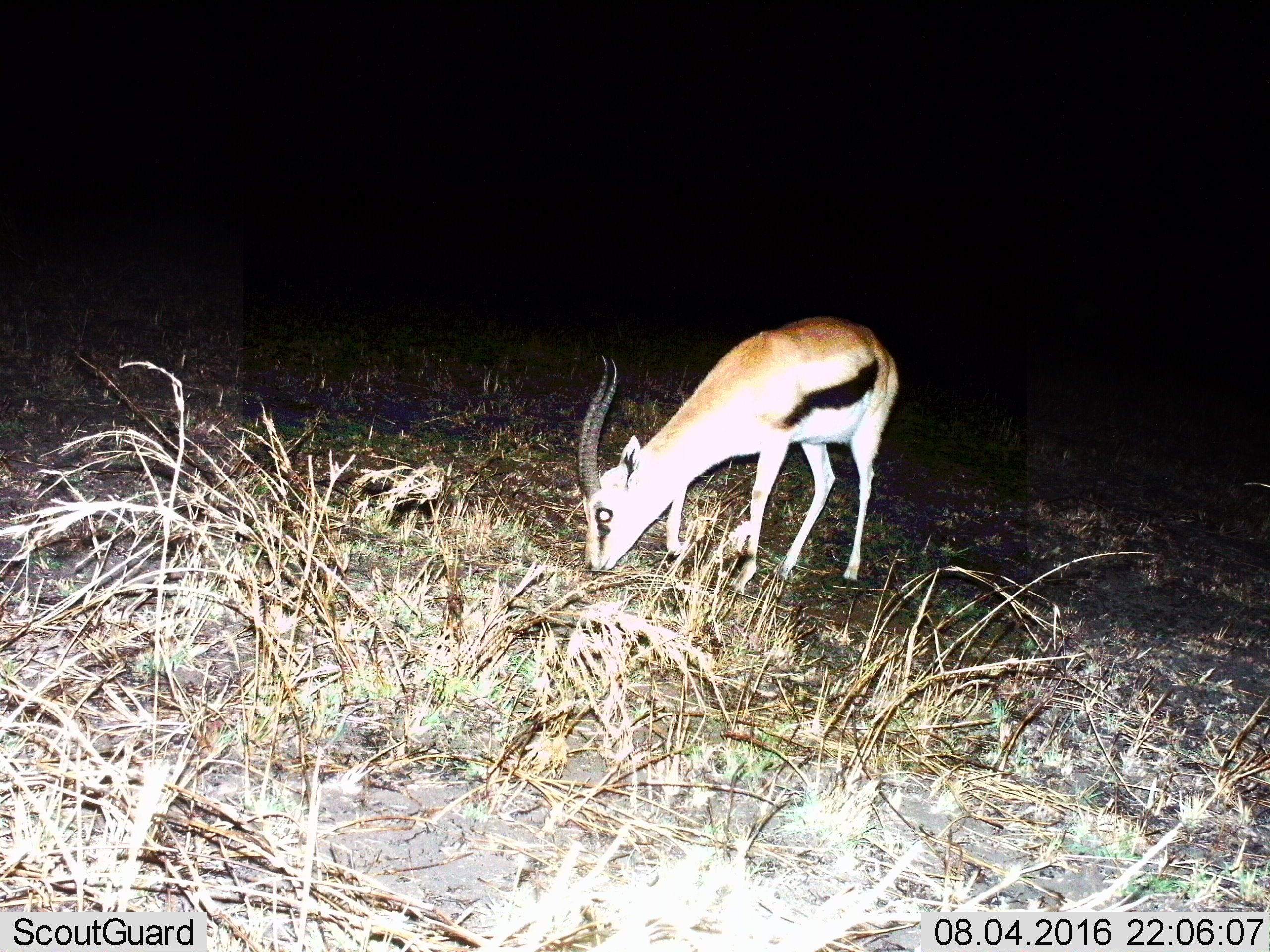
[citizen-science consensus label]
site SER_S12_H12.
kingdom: Animalia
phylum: Chordata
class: Mammalia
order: Artiodactyla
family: Bovidae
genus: Eudorcas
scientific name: Eudorcas thomsonii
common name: thomson's gazelle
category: gazellethomsons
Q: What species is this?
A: Gazellethomsons (thomson's gazelle) (Eudorcas thomsonii).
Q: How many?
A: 1.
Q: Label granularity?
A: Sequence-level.